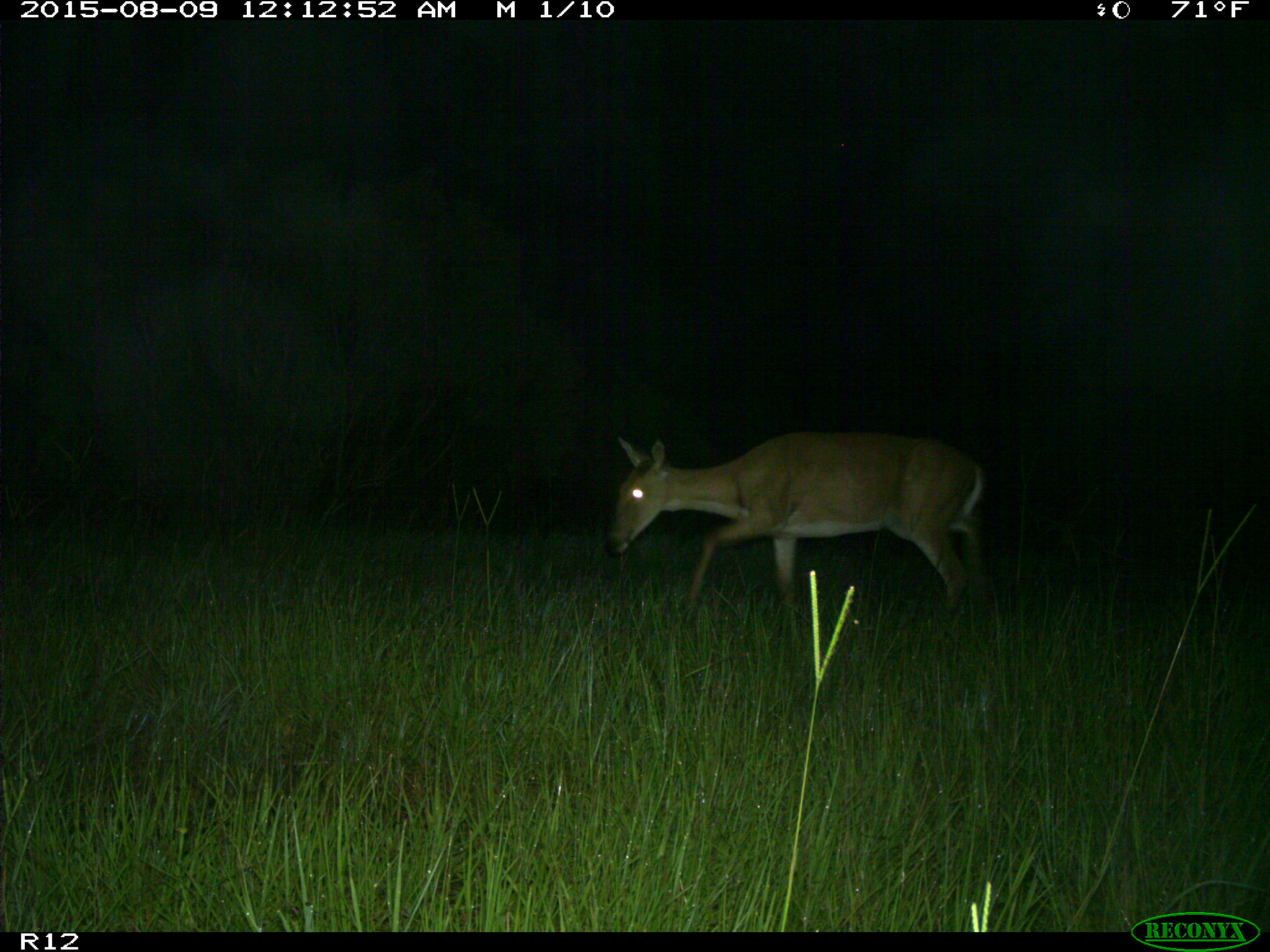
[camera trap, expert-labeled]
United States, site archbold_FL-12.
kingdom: Animalia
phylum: Chordata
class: Mammalia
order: Artiodactyla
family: Cervidae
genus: Odocoileus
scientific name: Odocoileus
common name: deer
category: unidentified deer